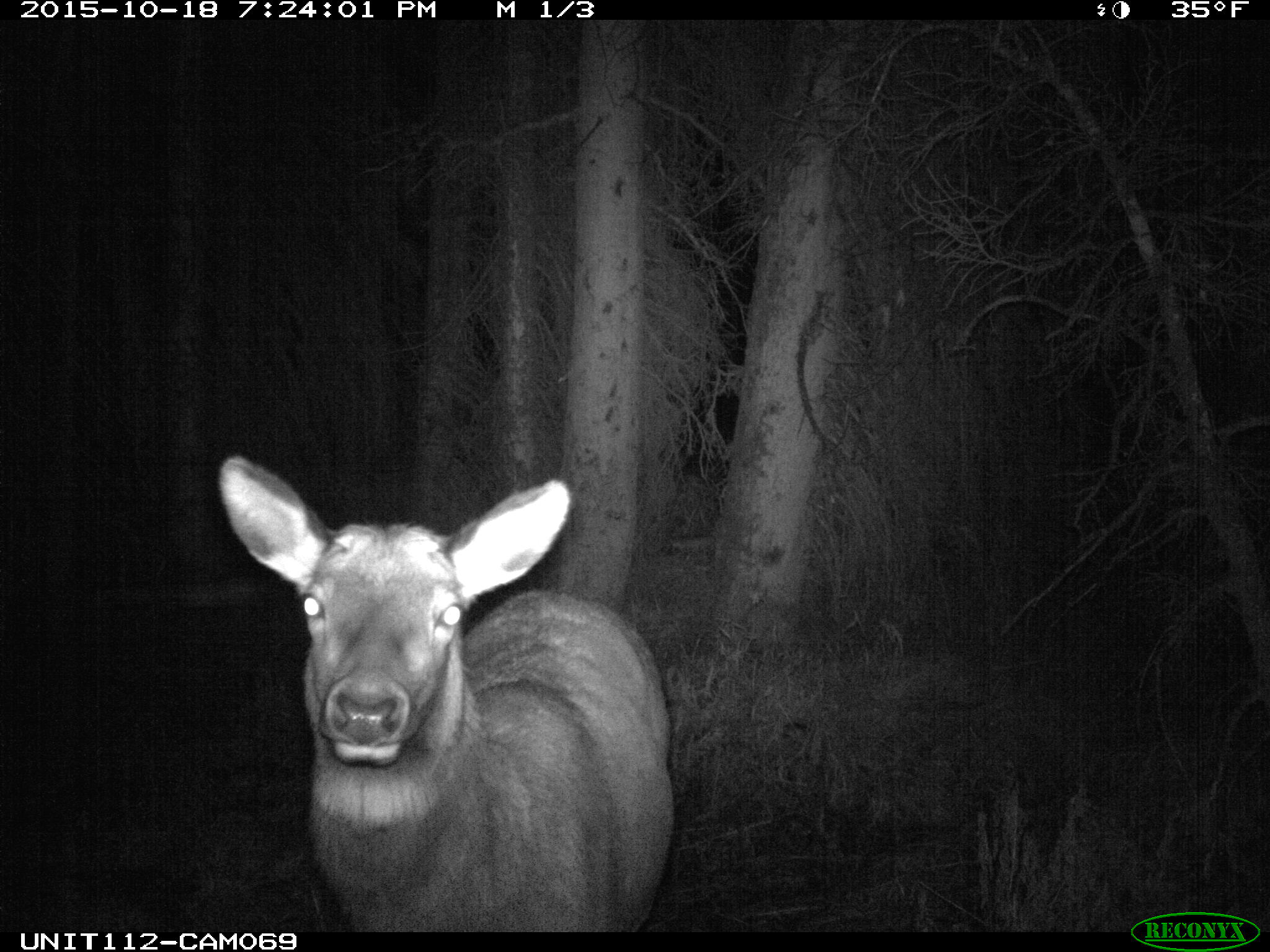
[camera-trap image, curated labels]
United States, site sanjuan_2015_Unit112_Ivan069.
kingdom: Animalia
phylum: Chordata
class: Mammalia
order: Artiodactyla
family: Cervidae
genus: Cervus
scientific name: Cervus elaphus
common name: red deer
Cervus elaphus (red deer).